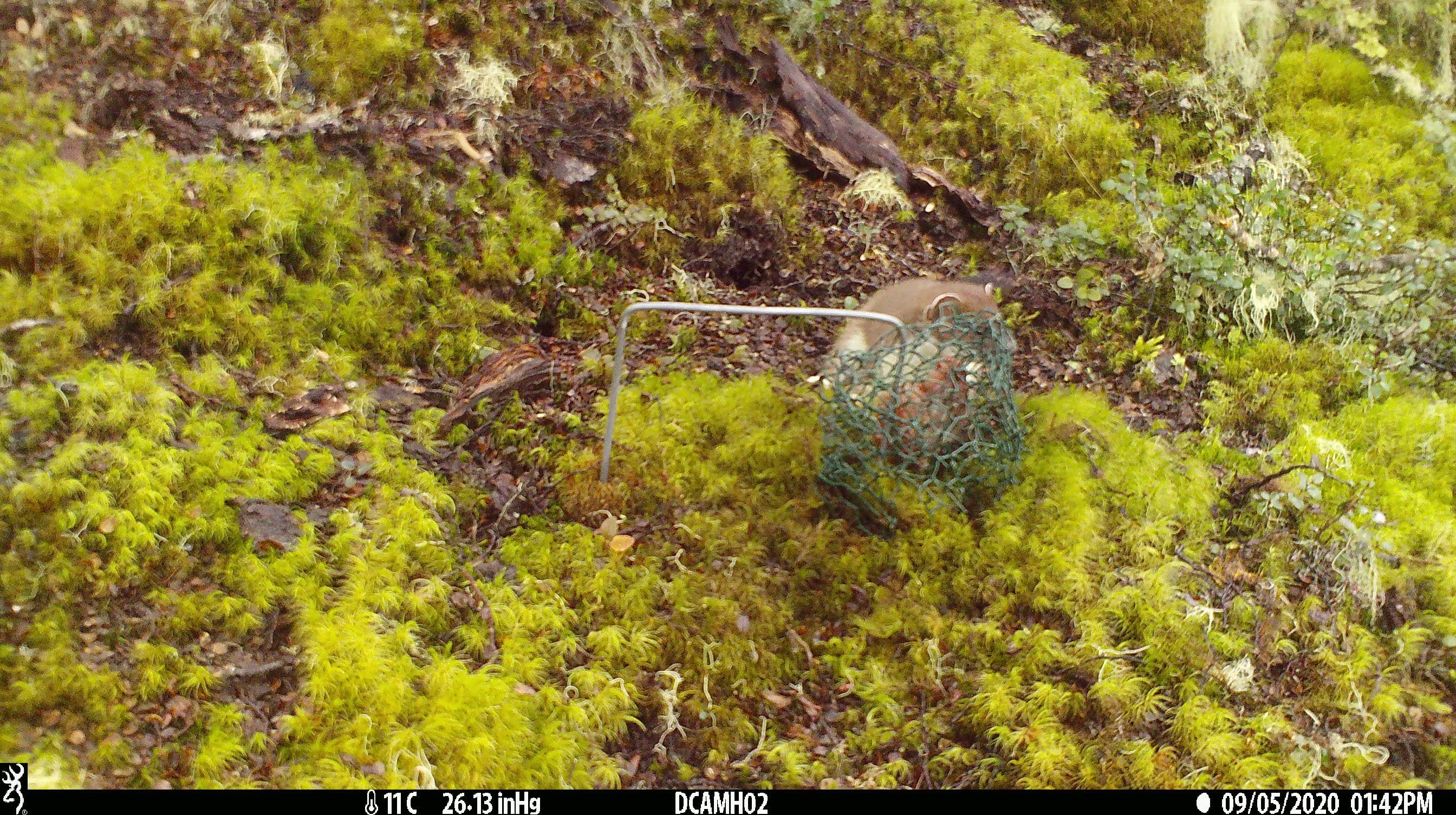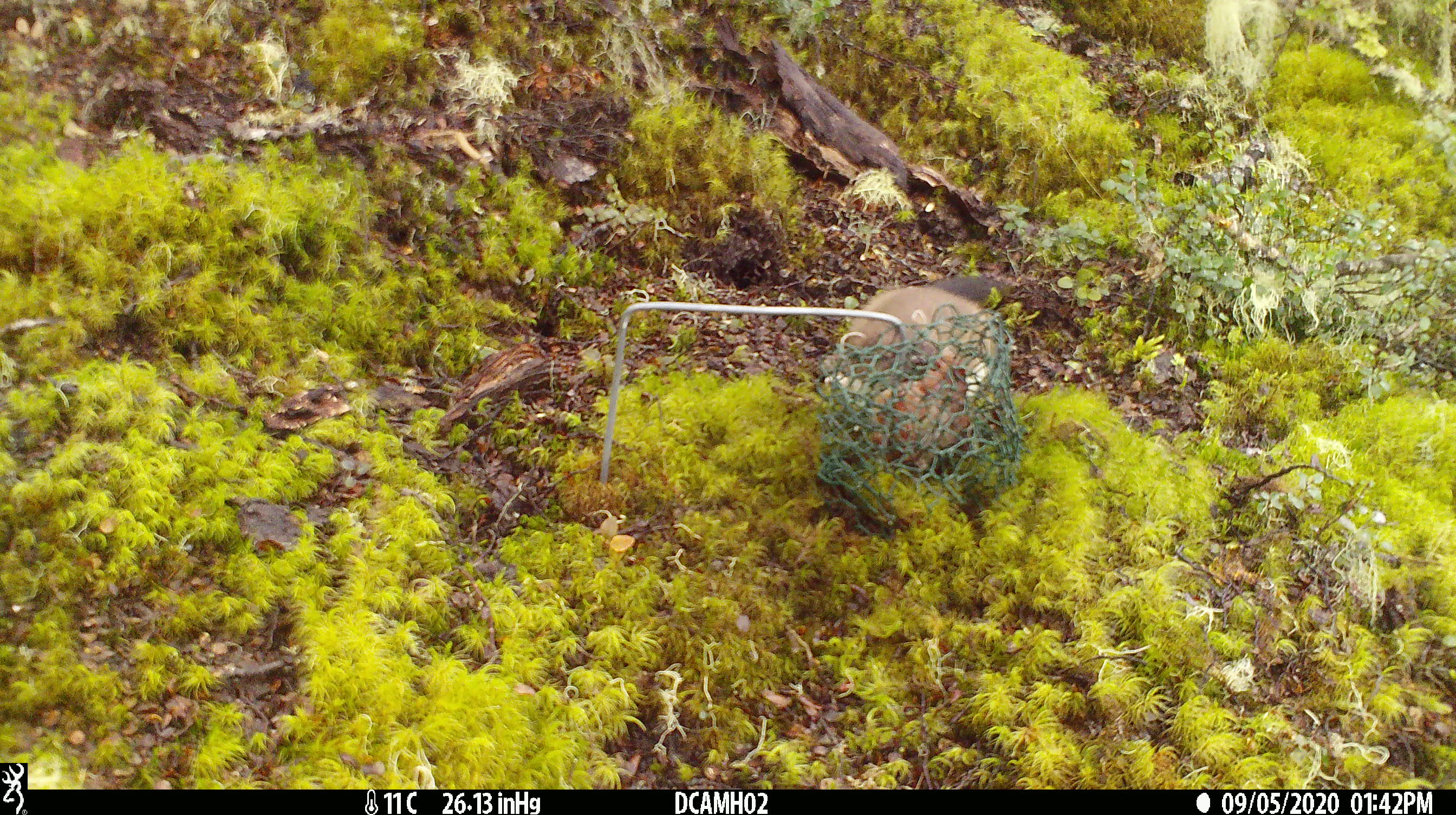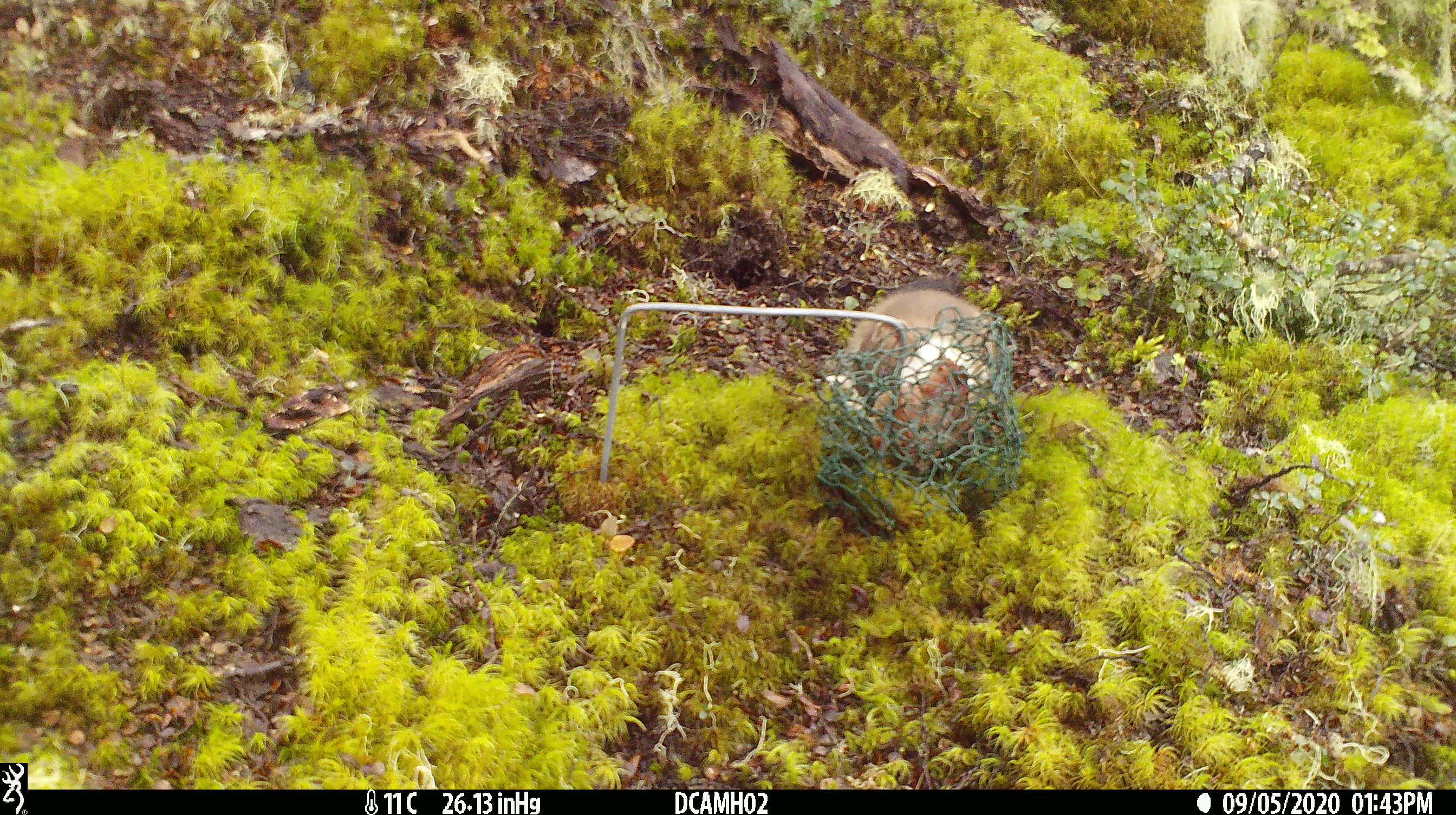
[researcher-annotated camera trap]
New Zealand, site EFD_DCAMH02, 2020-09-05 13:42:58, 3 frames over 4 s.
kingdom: Animalia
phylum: Chordata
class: Mammalia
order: Carnivora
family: Mustelidae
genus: Mustela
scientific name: Mustela erminea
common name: stoat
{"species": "stoat (Mustela erminea)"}